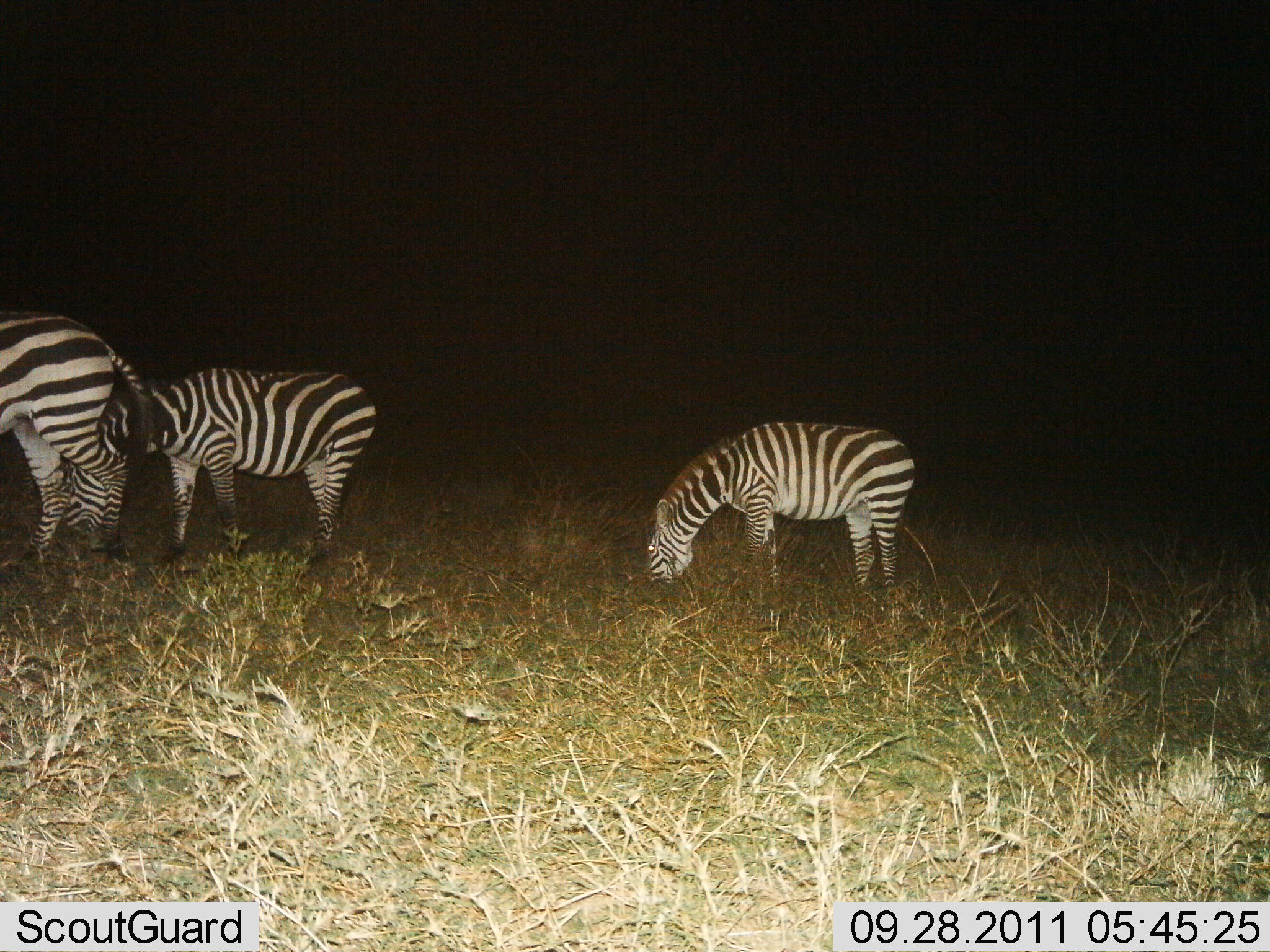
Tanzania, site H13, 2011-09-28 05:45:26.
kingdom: Animalia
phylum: Chordata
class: Mammalia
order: Perissodactyla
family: Equidae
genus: Equus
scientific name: Equus quagga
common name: plains zebra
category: zebra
Zebra (plains zebra) (Equus quagga), count 3. Behavior (volunteer vote fractions): standing 18%, resting 0%, moving 0%, interacting 0%. Young present (vote fraction): 9%. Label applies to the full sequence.